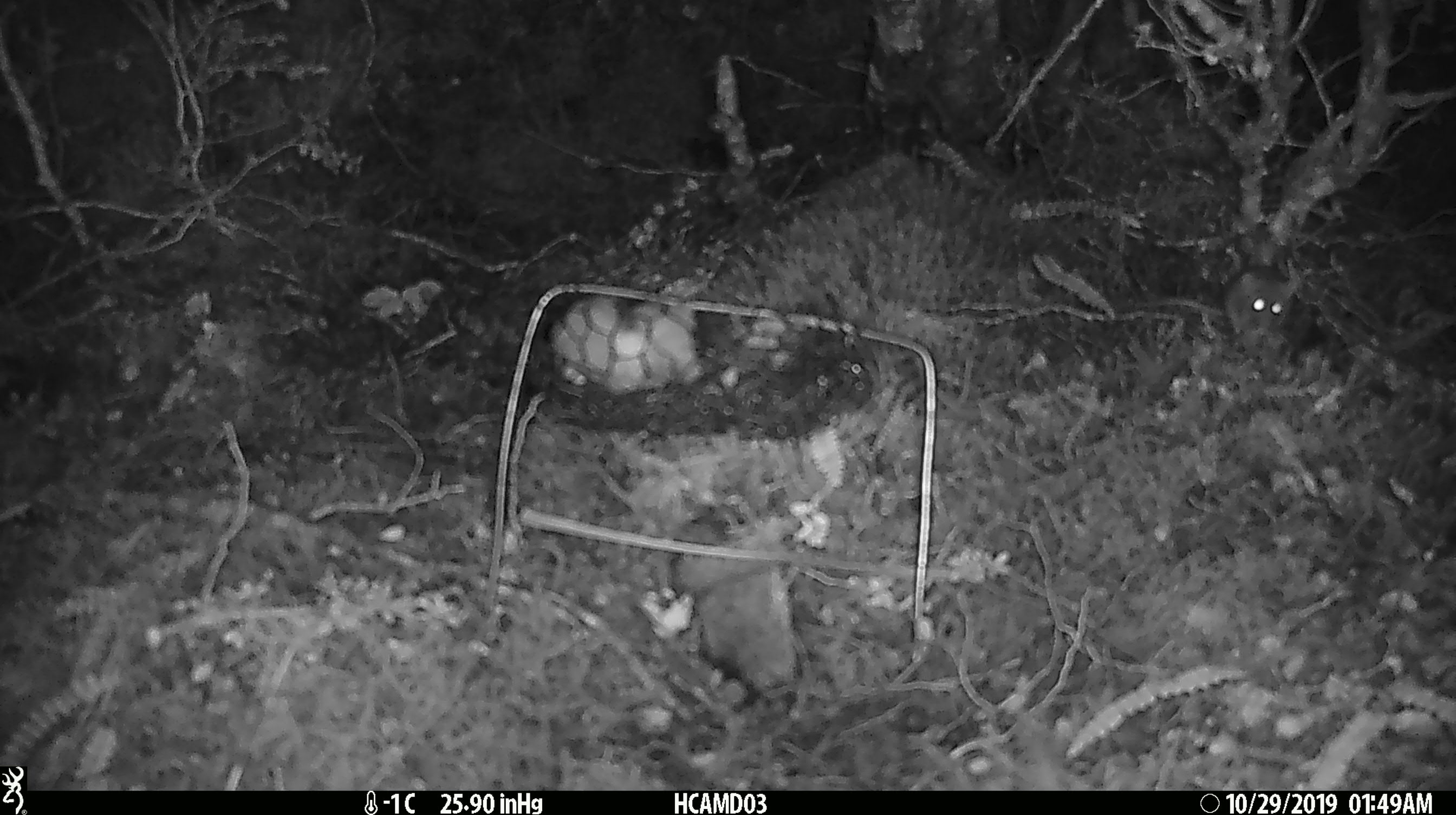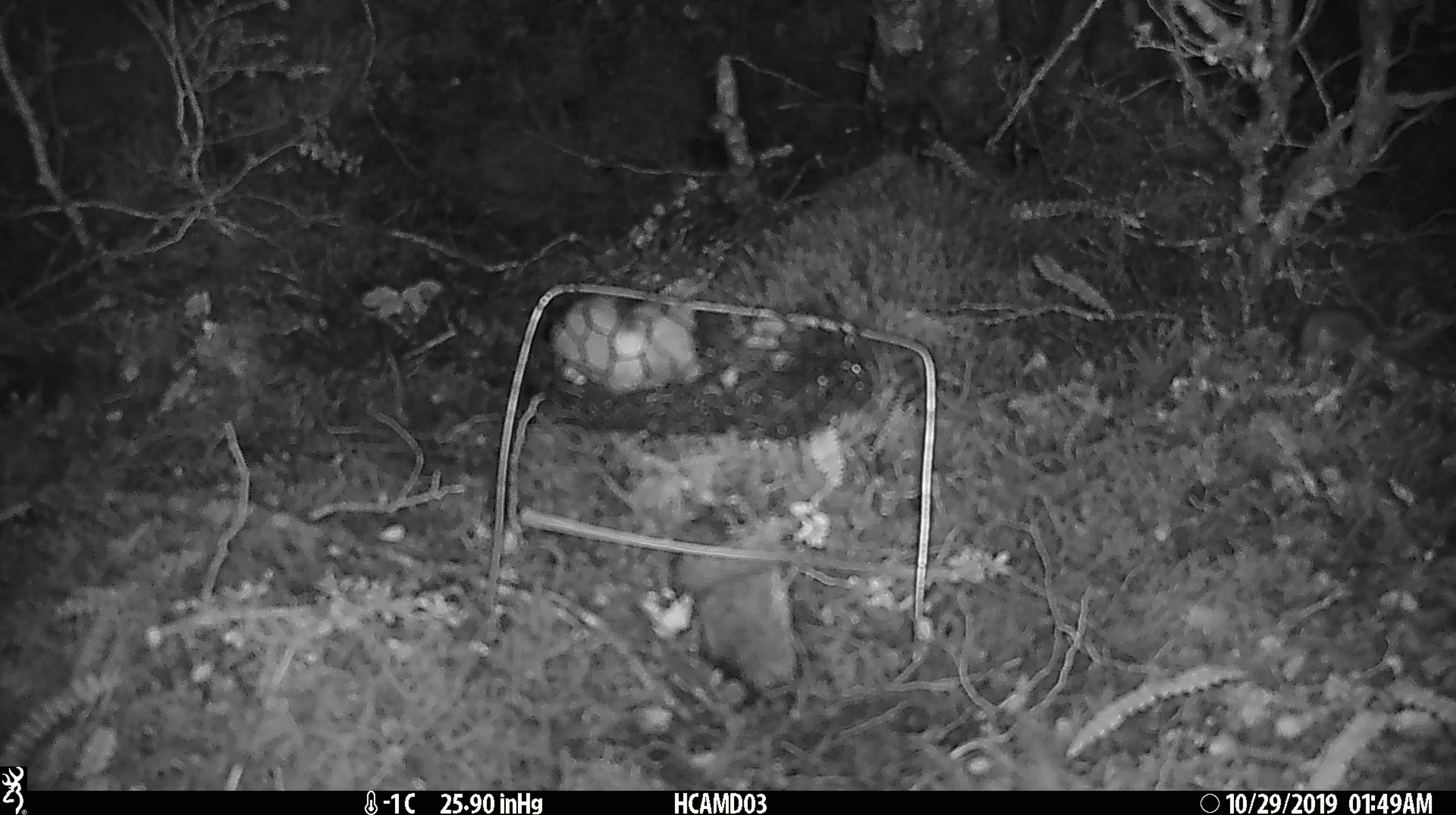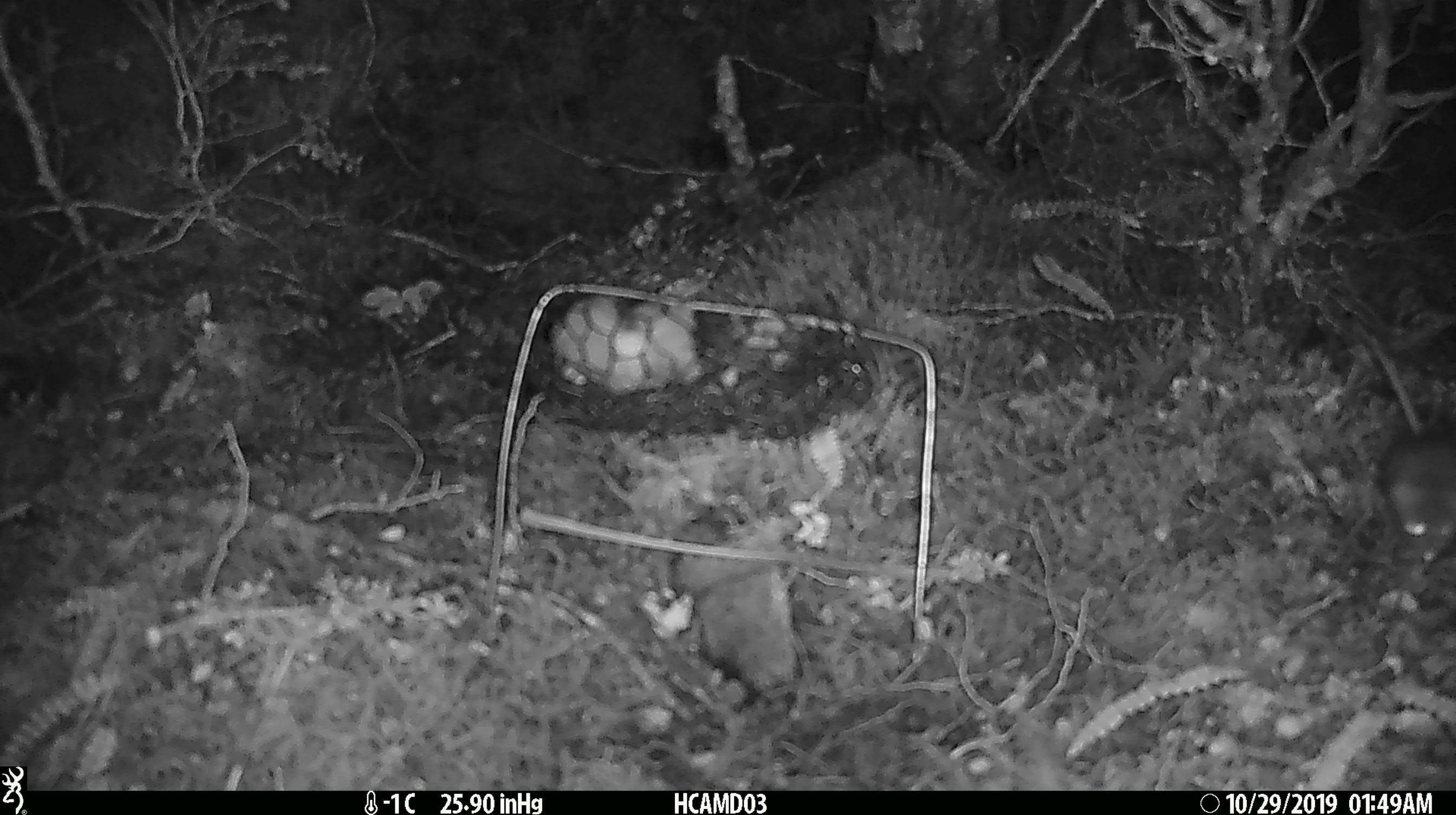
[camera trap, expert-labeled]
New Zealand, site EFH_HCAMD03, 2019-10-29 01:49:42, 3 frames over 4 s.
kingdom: Animalia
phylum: Chordata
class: Mammalia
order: Rodentia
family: Muridae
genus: Mus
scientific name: Mus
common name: mouse